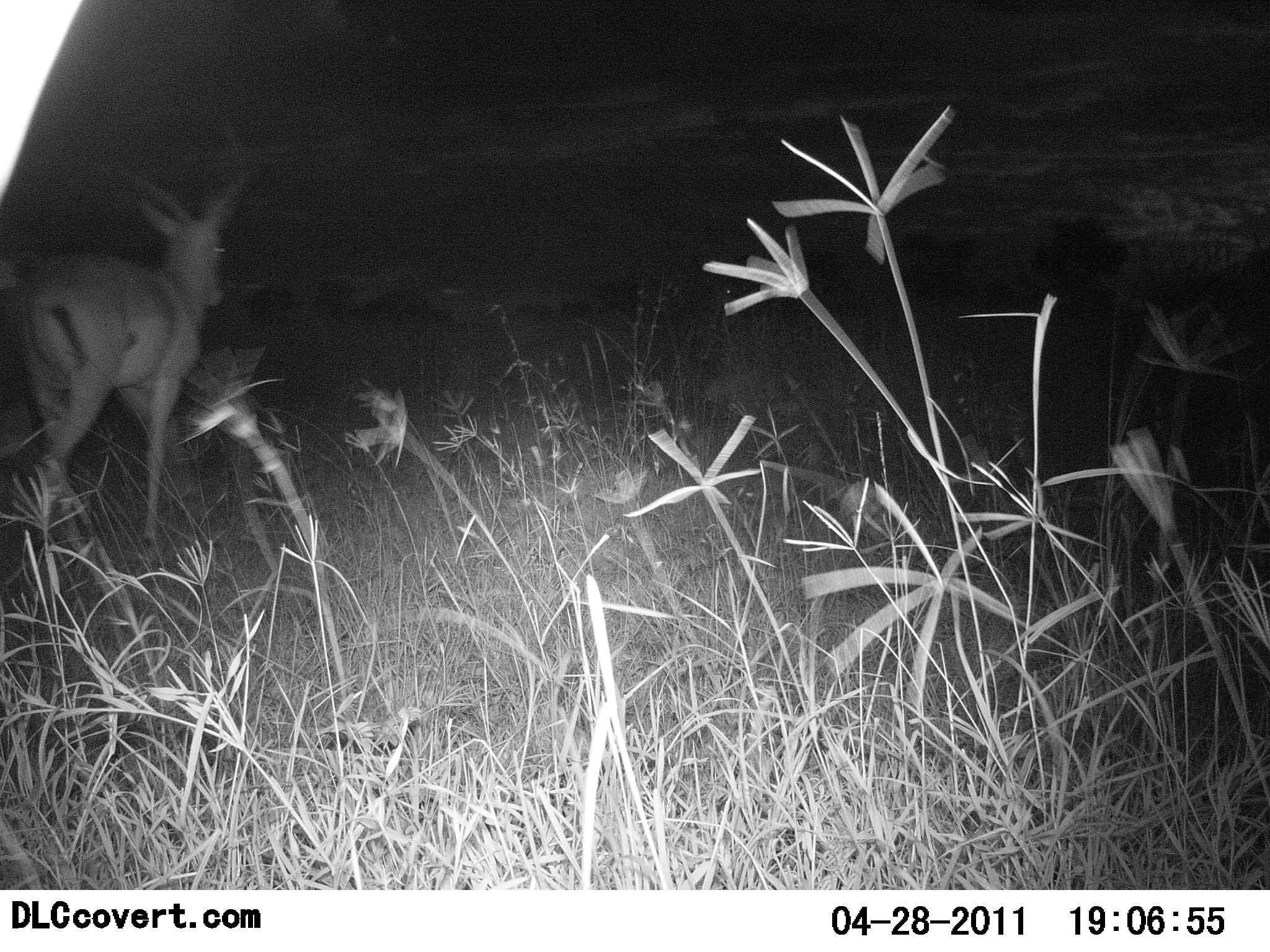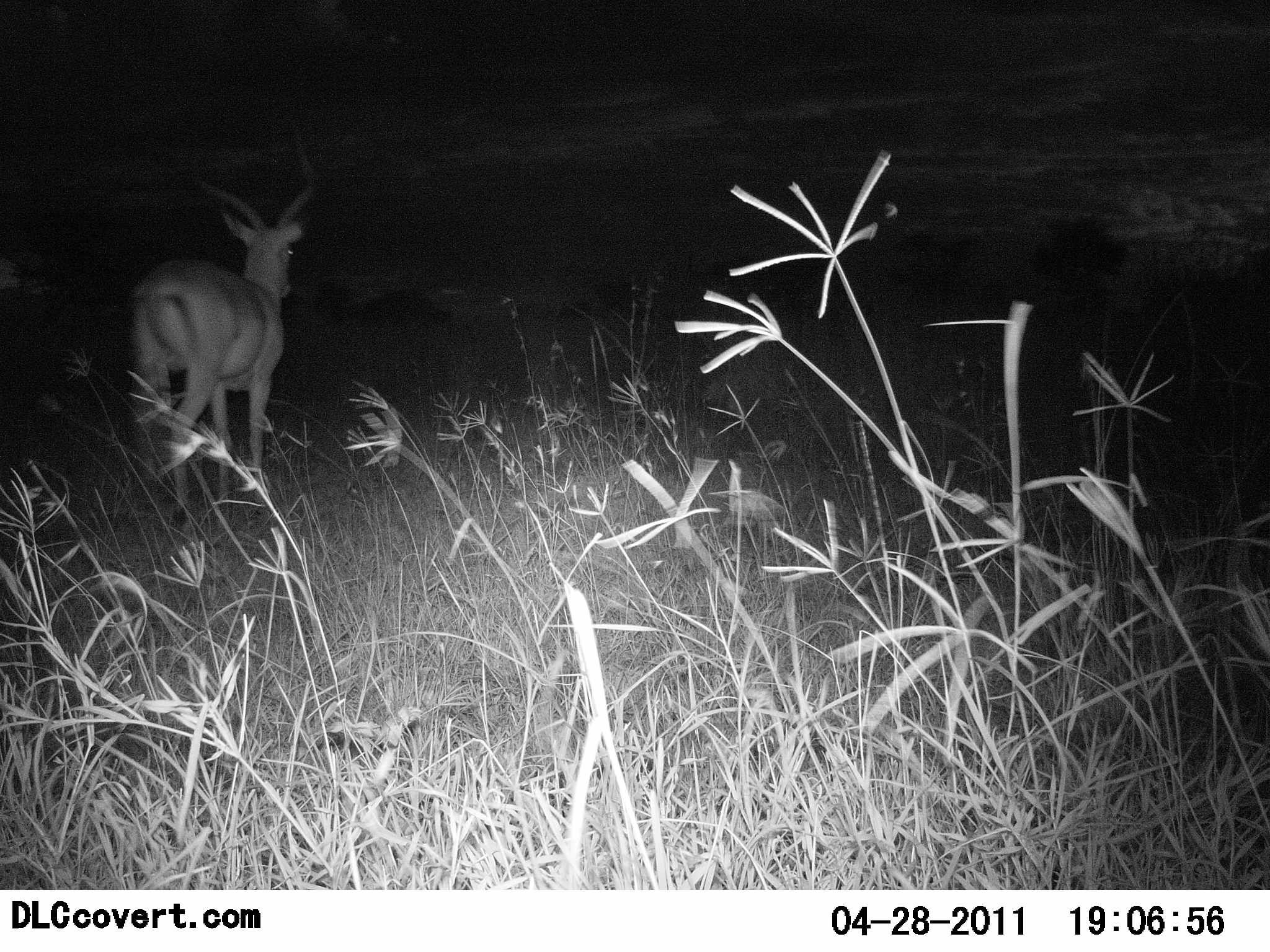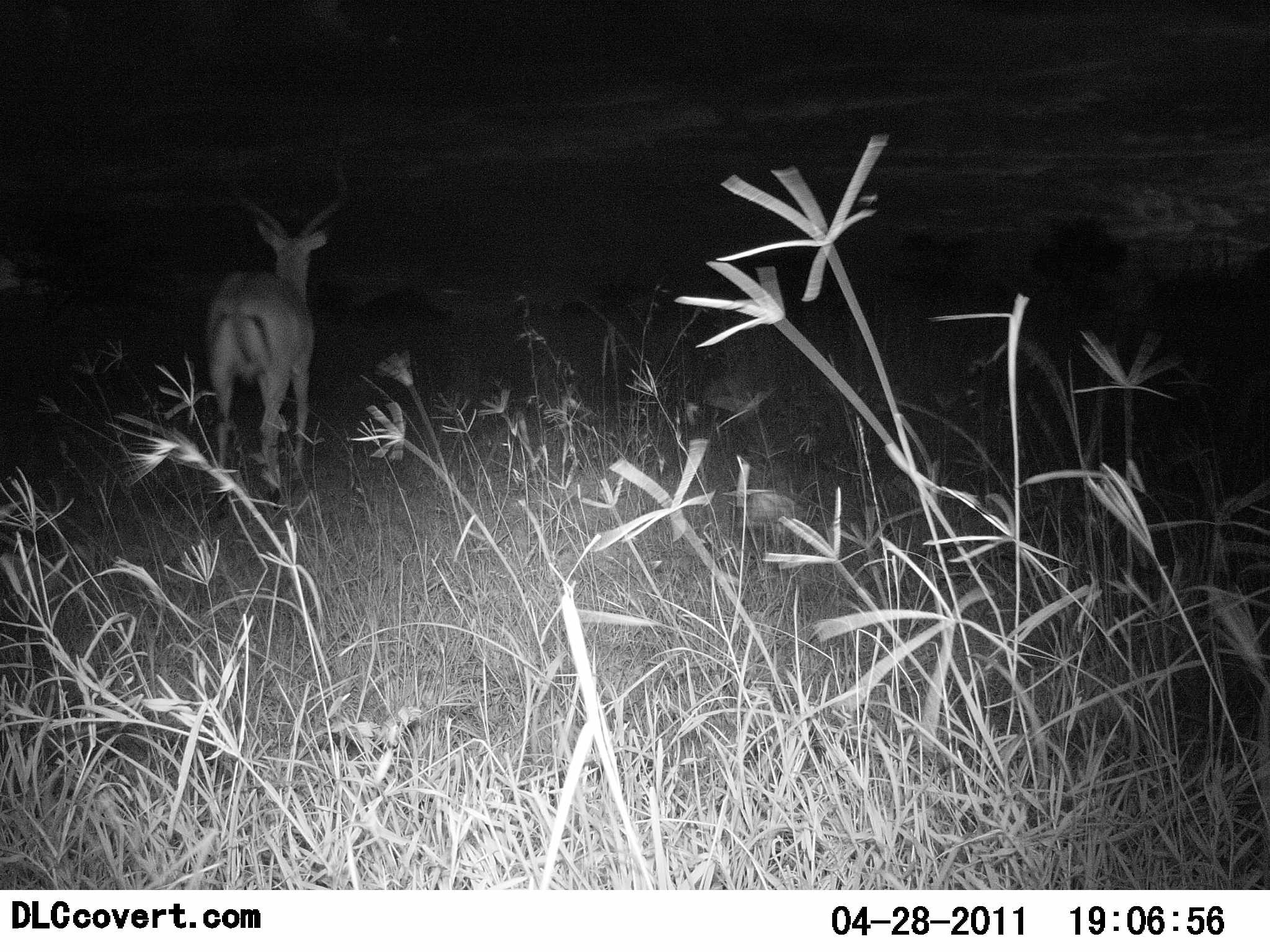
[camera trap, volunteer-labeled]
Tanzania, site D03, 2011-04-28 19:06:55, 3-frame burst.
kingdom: Animalia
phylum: Chordata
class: Mammalia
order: Artiodactyla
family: Bovidae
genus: Aepyceros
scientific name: Aepyceros melampus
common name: impala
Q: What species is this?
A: Impala (Aepyceros melampus).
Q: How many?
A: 1.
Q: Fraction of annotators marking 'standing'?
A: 9%.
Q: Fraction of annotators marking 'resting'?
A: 0%.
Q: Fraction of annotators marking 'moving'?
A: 91%.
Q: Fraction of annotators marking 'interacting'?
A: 0%.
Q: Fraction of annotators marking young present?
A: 0%.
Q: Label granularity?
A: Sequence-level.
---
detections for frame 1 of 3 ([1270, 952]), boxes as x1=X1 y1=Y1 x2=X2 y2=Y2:
animal: x1=6 y1=161 x2=253 y2=557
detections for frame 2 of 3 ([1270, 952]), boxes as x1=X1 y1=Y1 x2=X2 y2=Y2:
animal: x1=127 y1=174 x2=321 y2=528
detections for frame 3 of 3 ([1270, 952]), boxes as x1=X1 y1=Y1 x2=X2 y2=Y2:
animal: x1=202 y1=193 x2=344 y2=515